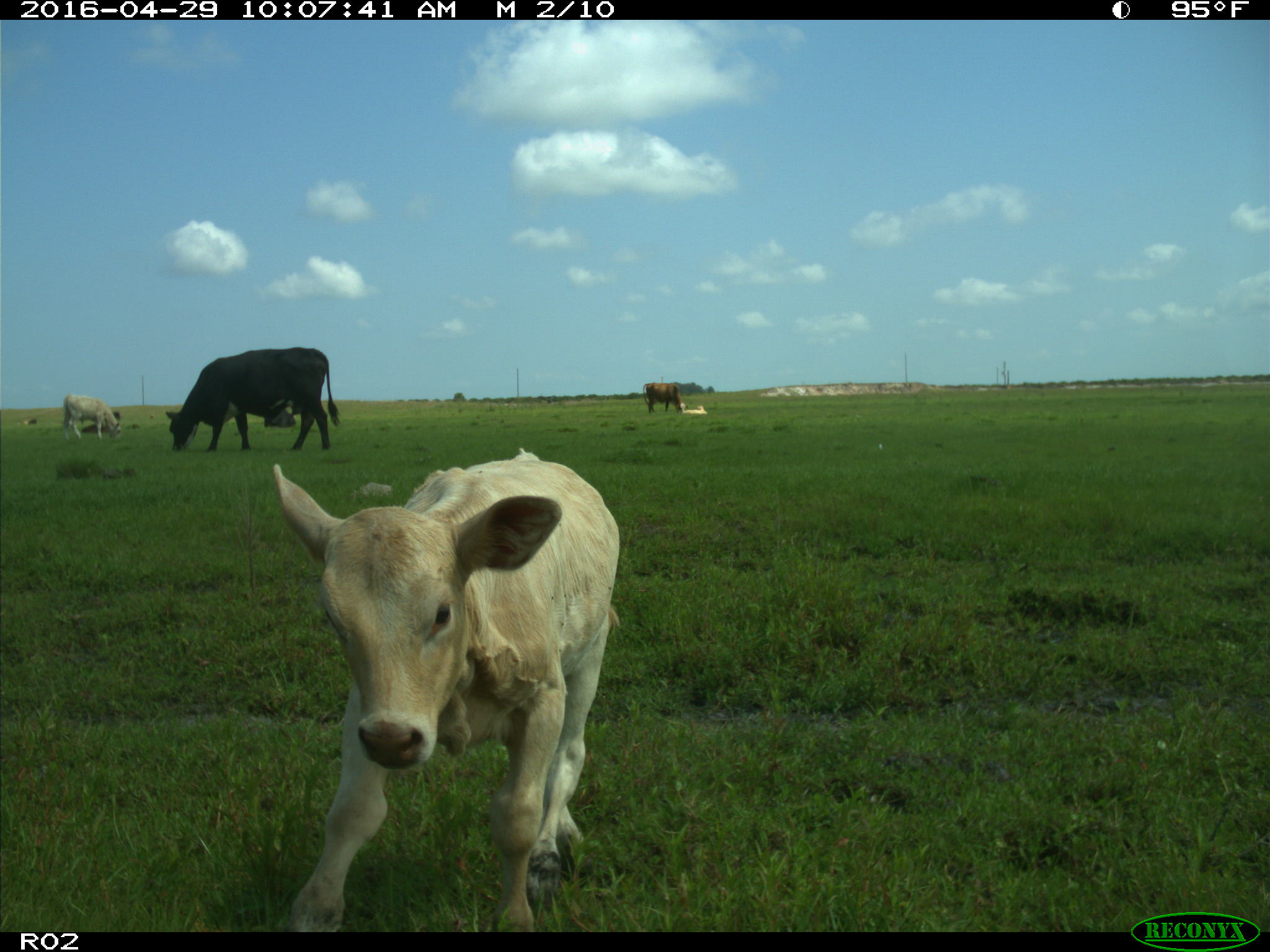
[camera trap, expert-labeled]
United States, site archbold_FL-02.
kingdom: Animalia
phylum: Chordata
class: Mammalia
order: Artiodactyla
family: Bovidae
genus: Bos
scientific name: Bos taurus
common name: domestic cow